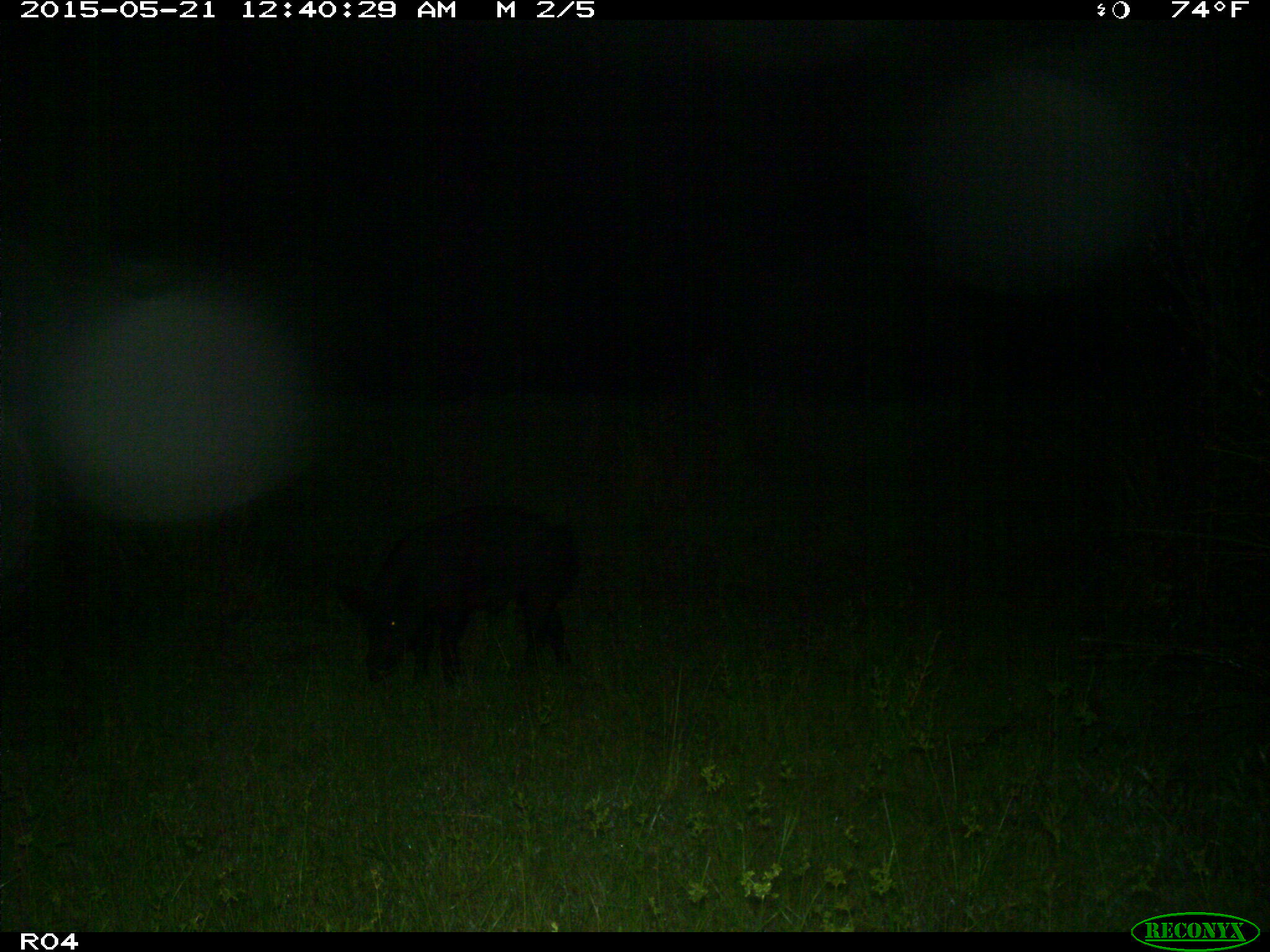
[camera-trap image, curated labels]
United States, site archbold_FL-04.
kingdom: Animalia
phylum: Chordata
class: Mammalia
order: Artiodactyla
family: Suidae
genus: Sus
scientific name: Sus scrofa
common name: wild boar